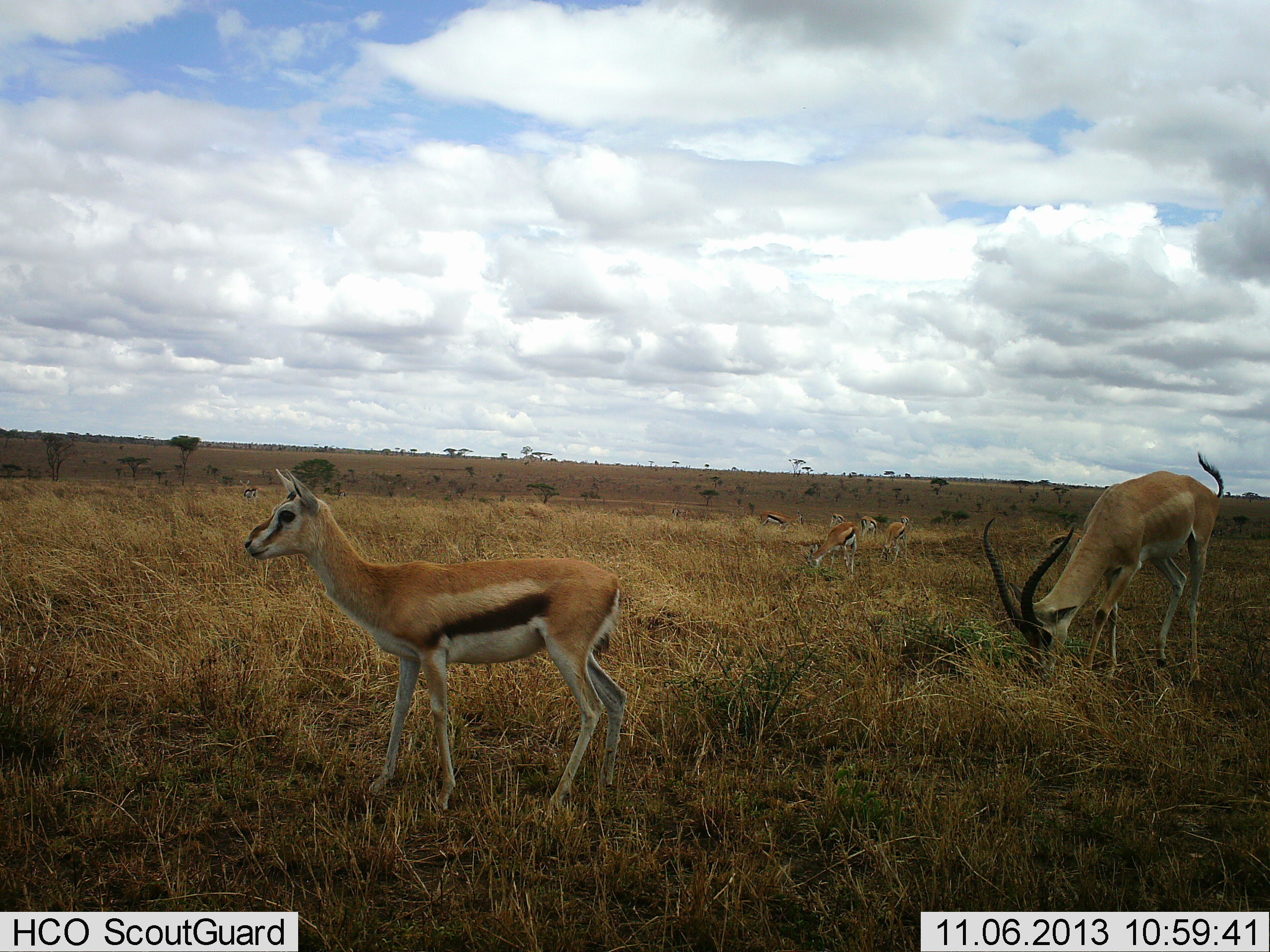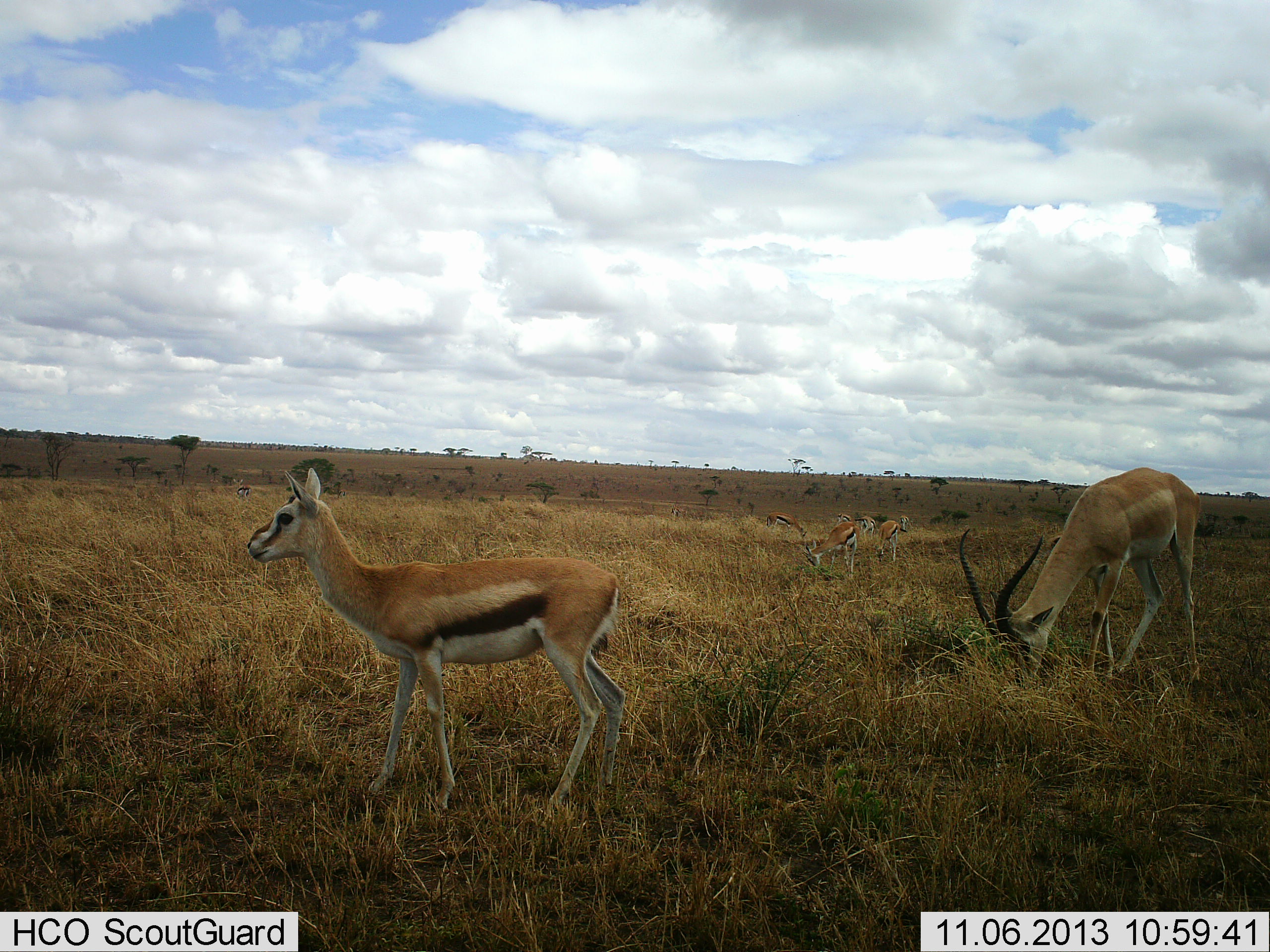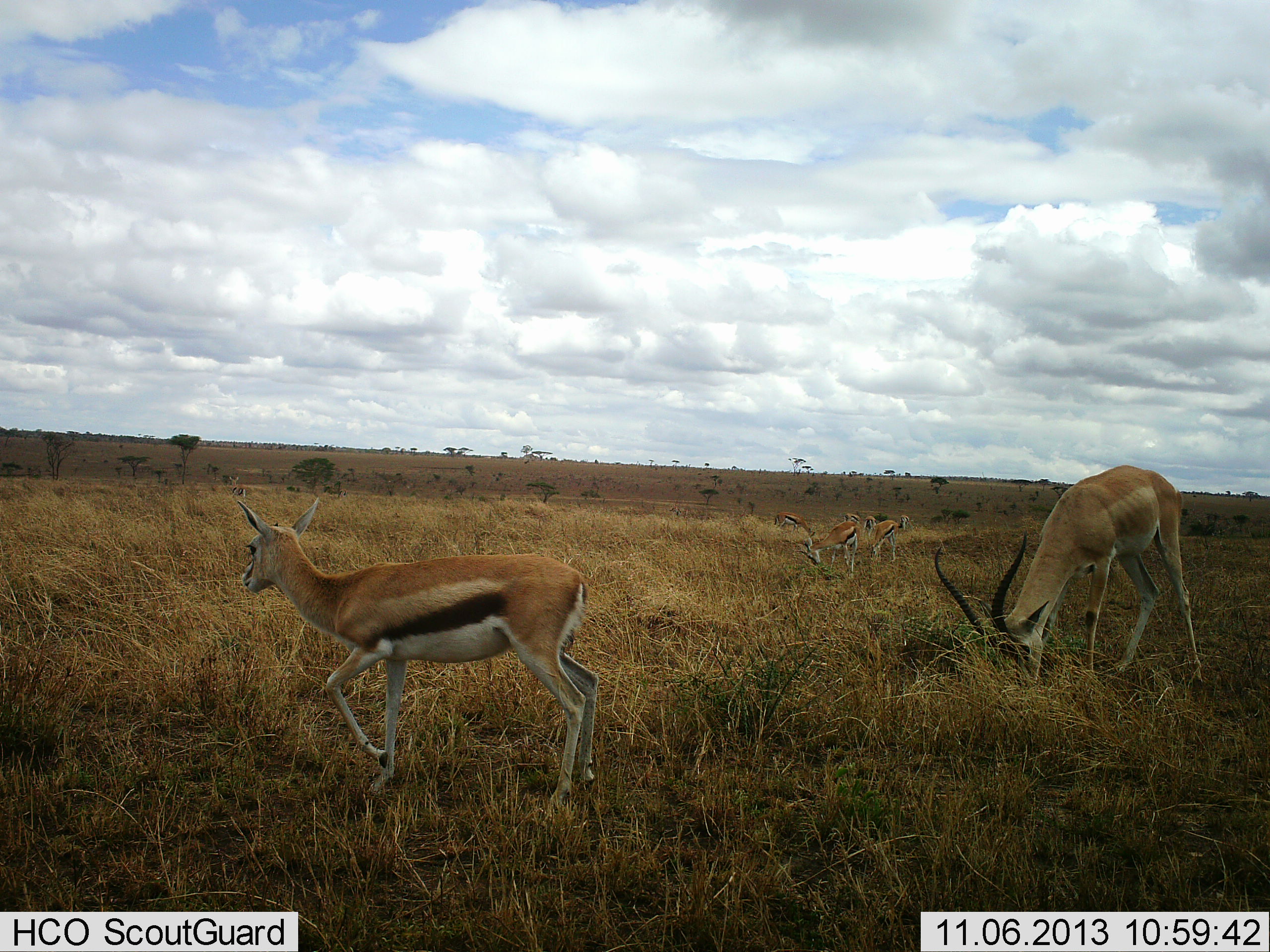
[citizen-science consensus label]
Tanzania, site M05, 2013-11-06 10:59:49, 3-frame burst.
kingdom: Animalia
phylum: Chordata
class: Mammalia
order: Artiodactyla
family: Bovidae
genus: Nanger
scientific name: Nanger granti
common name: grant's gazelle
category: gazellegrants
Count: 1.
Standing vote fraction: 27%.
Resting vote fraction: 0%.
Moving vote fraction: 0%.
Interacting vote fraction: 0%.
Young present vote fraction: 0%.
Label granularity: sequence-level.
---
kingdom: Animalia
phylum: Chordata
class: Mammalia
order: Artiodactyla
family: Bovidae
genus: Eudorcas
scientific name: Eudorcas thomsonii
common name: thomson's gazelle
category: gazellethomsons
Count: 6.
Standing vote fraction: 93%.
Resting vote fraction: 7%.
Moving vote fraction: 47%.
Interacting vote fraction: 0%.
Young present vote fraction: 0%.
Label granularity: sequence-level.